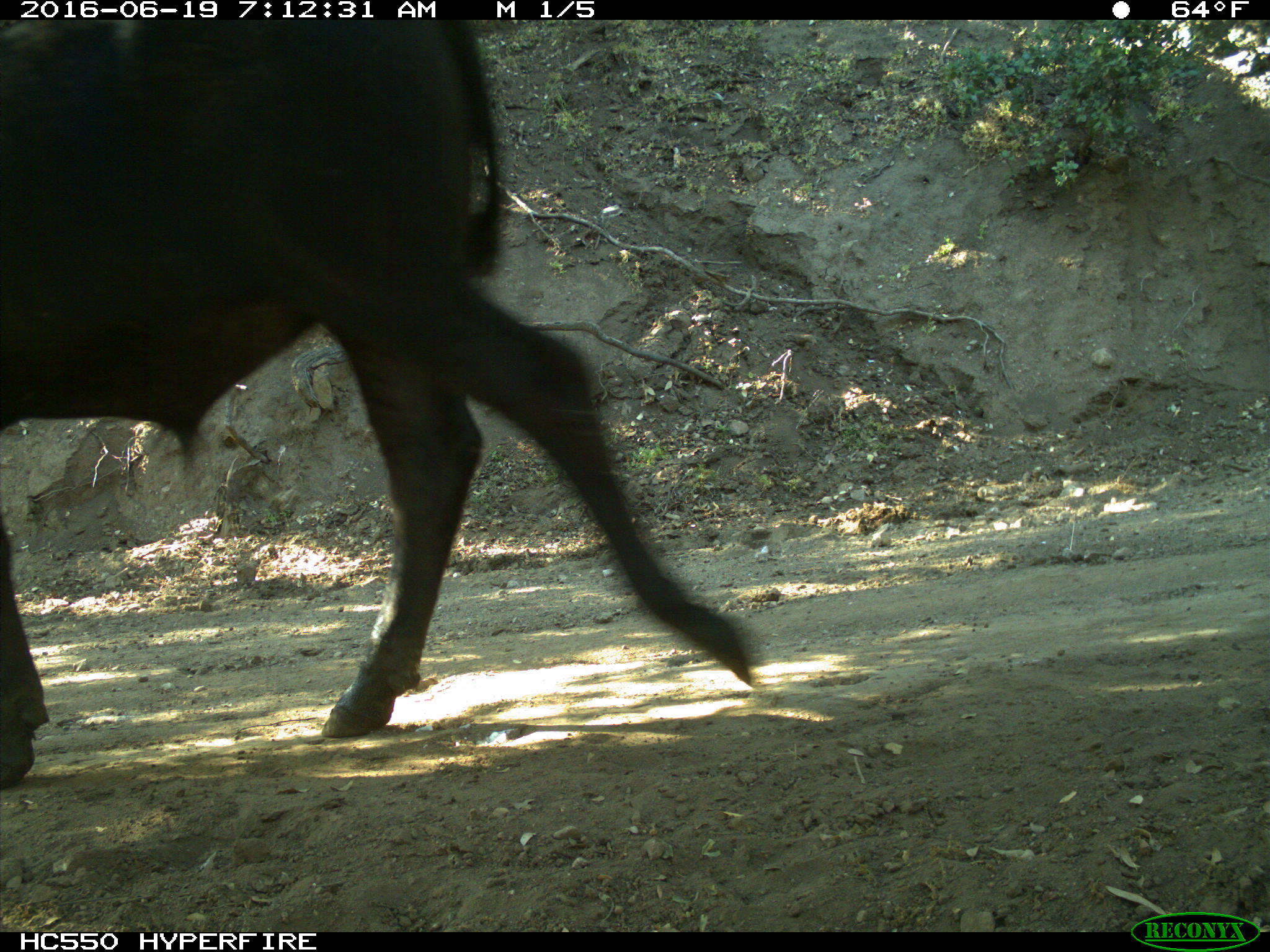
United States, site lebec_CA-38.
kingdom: Animalia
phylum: Chordata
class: Mammalia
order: Artiodactyla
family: Bovidae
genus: Bos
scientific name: Bos taurus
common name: domestic cow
Bos taurus (domestic cow).